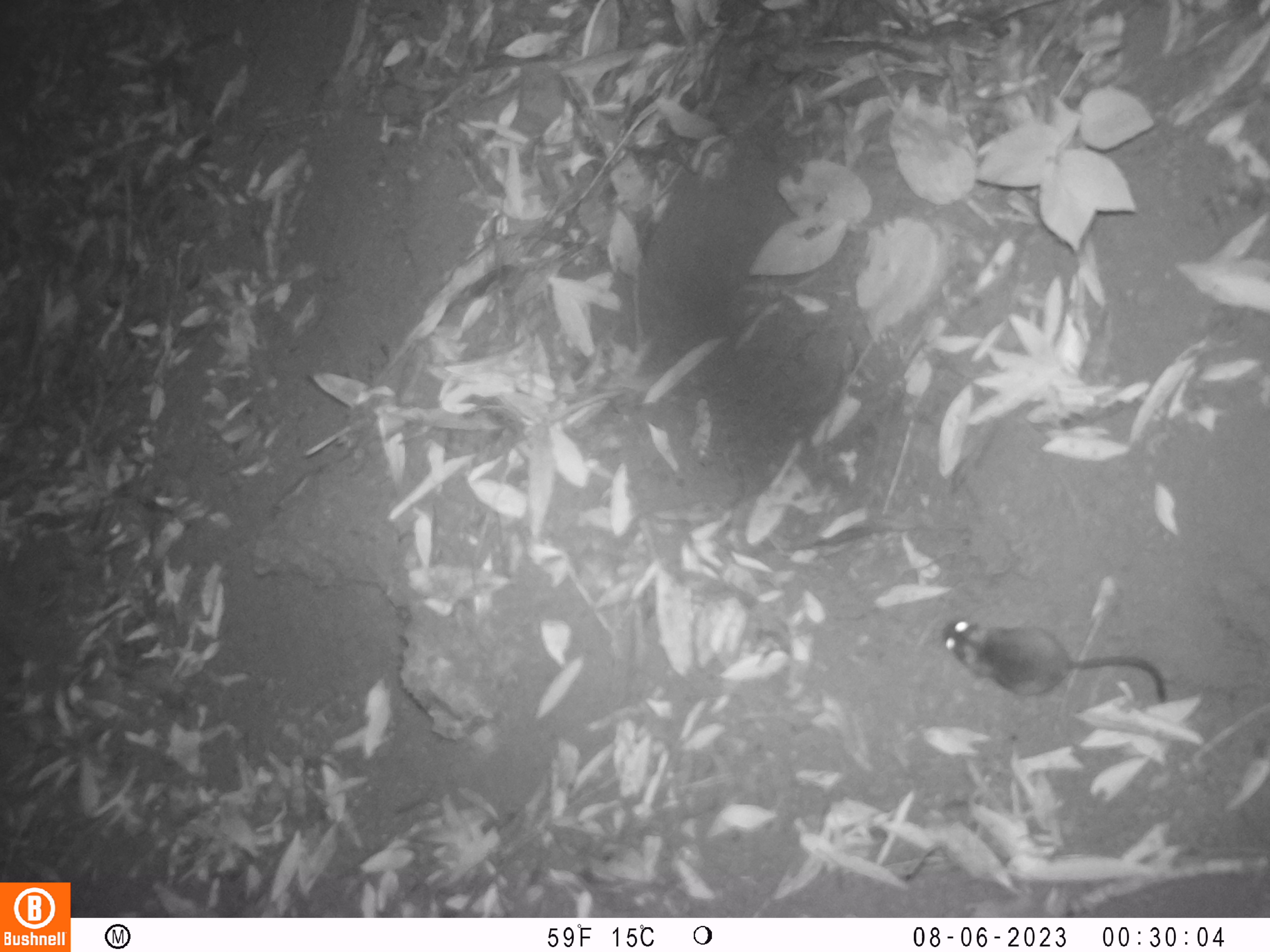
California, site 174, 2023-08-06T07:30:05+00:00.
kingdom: Animalia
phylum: Chordata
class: Mammalia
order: Rodentia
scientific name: Rodentia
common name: mouse or rat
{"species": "mouse or rat (Rodentia)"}